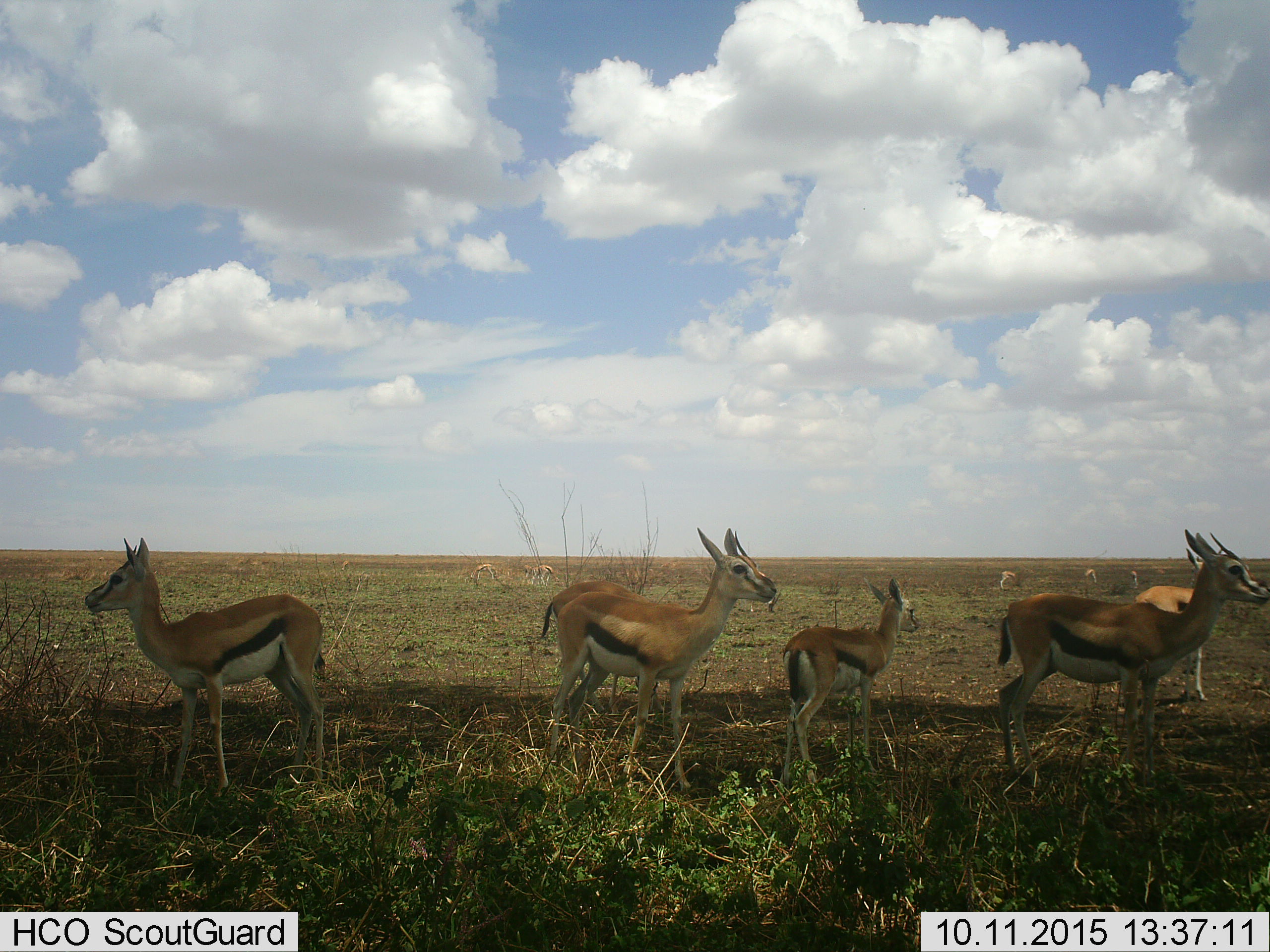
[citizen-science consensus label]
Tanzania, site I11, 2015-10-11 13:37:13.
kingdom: Animalia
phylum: Chordata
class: Mammalia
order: Artiodactyla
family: Bovidae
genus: Eudorcas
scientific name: Eudorcas thomsonii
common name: thomson's gazelle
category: gazellethomsons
Gazellethomsons (thomson's gazelle) (Eudorcas thomsonii), count 11-50. Behavior (volunteer vote fractions): standing 100%, resting 10%, moving 10%, interacting 0%. Young present (vote fraction): 90%. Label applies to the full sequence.